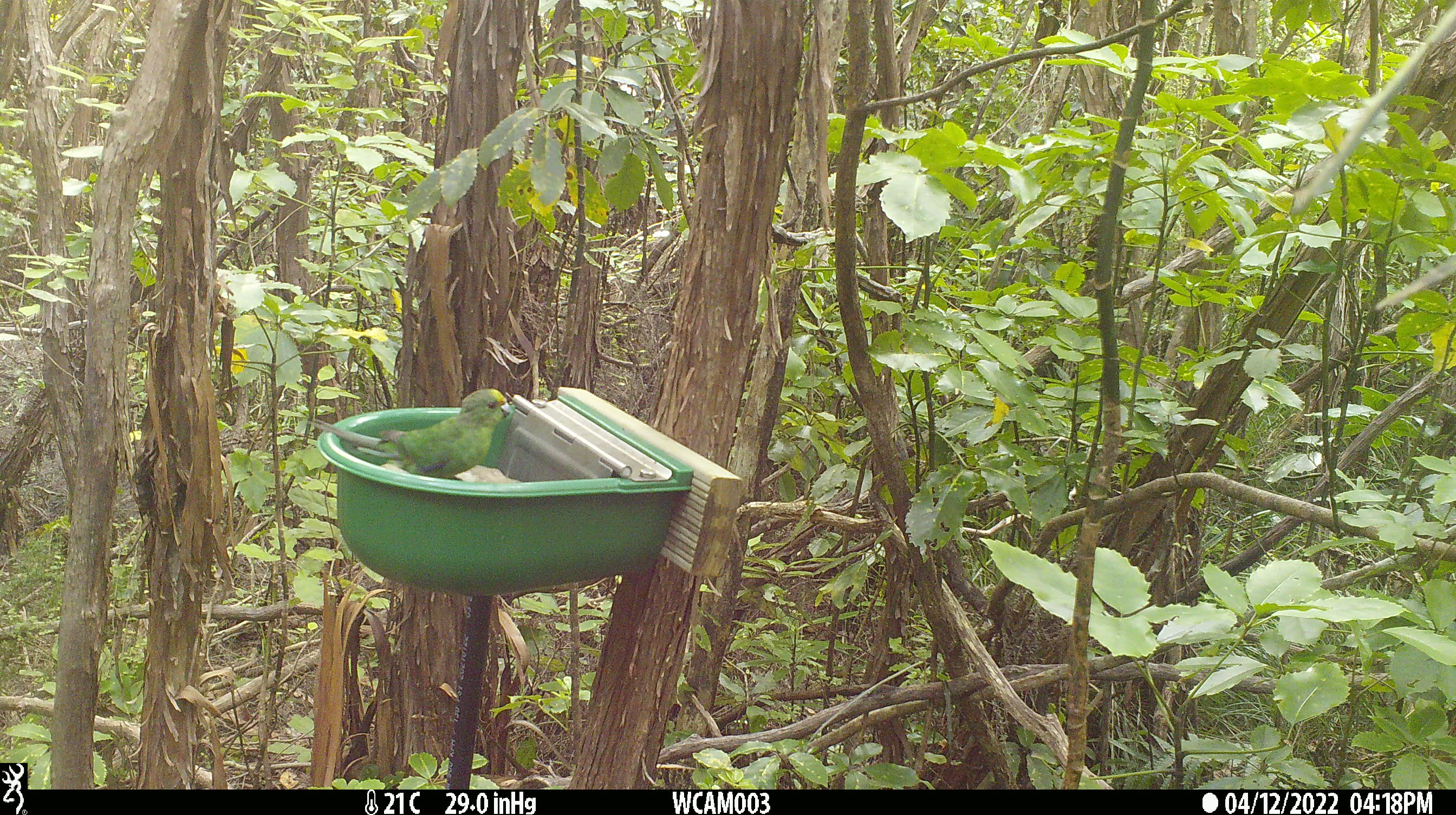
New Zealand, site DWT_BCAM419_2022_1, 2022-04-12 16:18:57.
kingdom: Animalia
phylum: Chordata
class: Aves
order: Psittaciformes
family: Psittaculidae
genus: Cyanoramphus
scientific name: Cyanoramphus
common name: parakeet